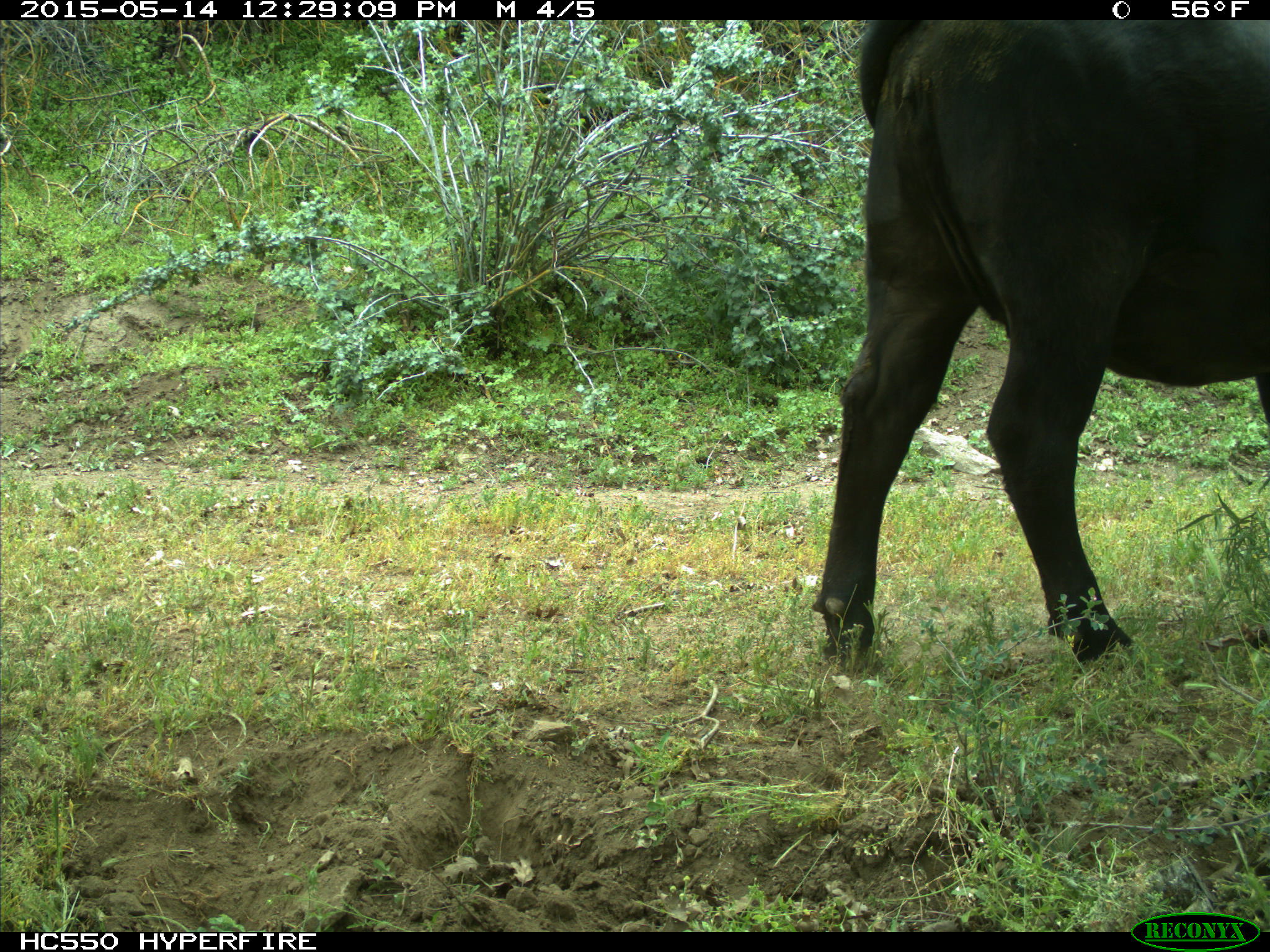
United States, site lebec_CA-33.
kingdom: Animalia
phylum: Chordata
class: Mammalia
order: Artiodactyla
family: Bovidae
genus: Bos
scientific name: Bos taurus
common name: domestic cow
Bos taurus (domestic cow).